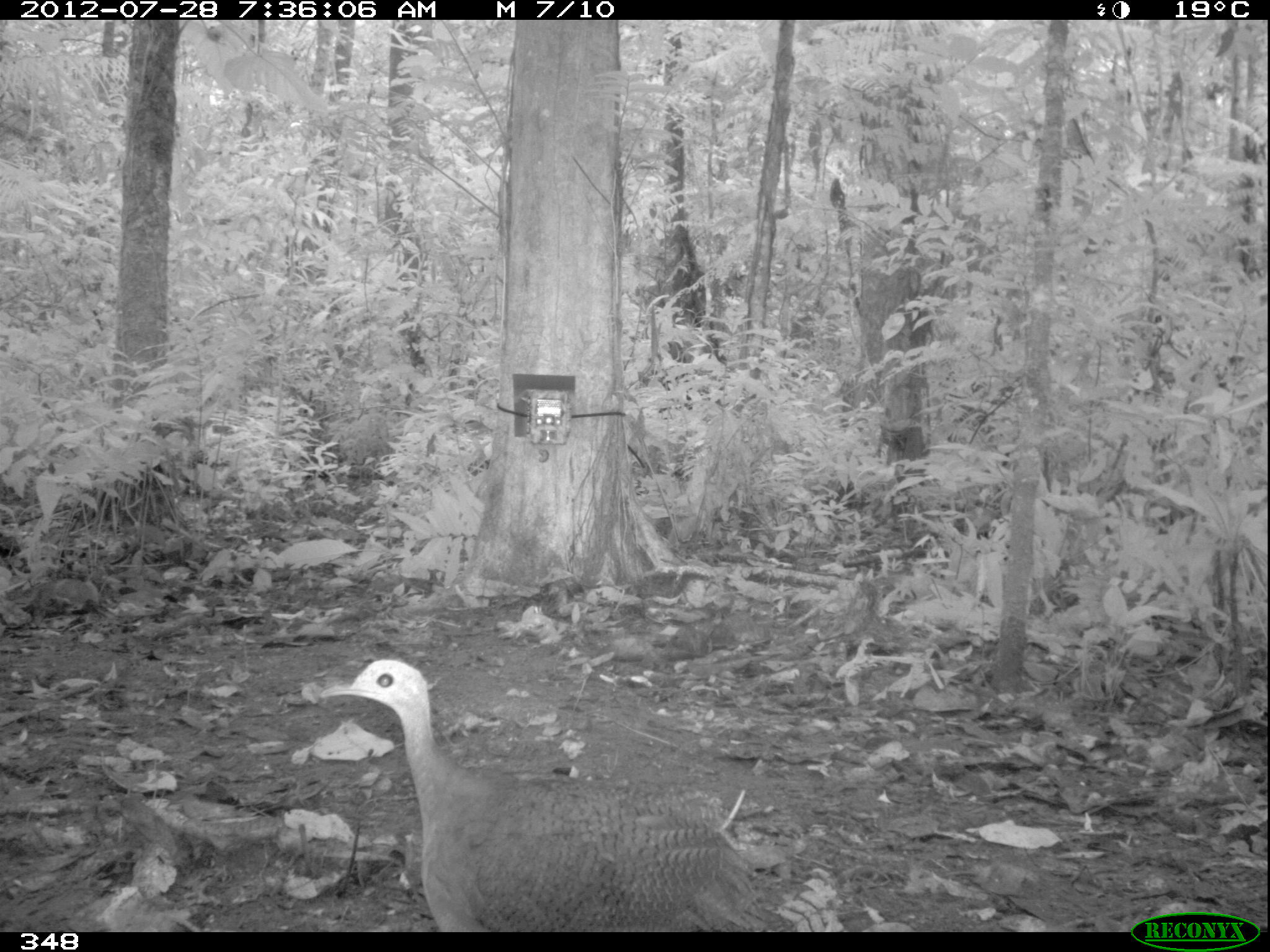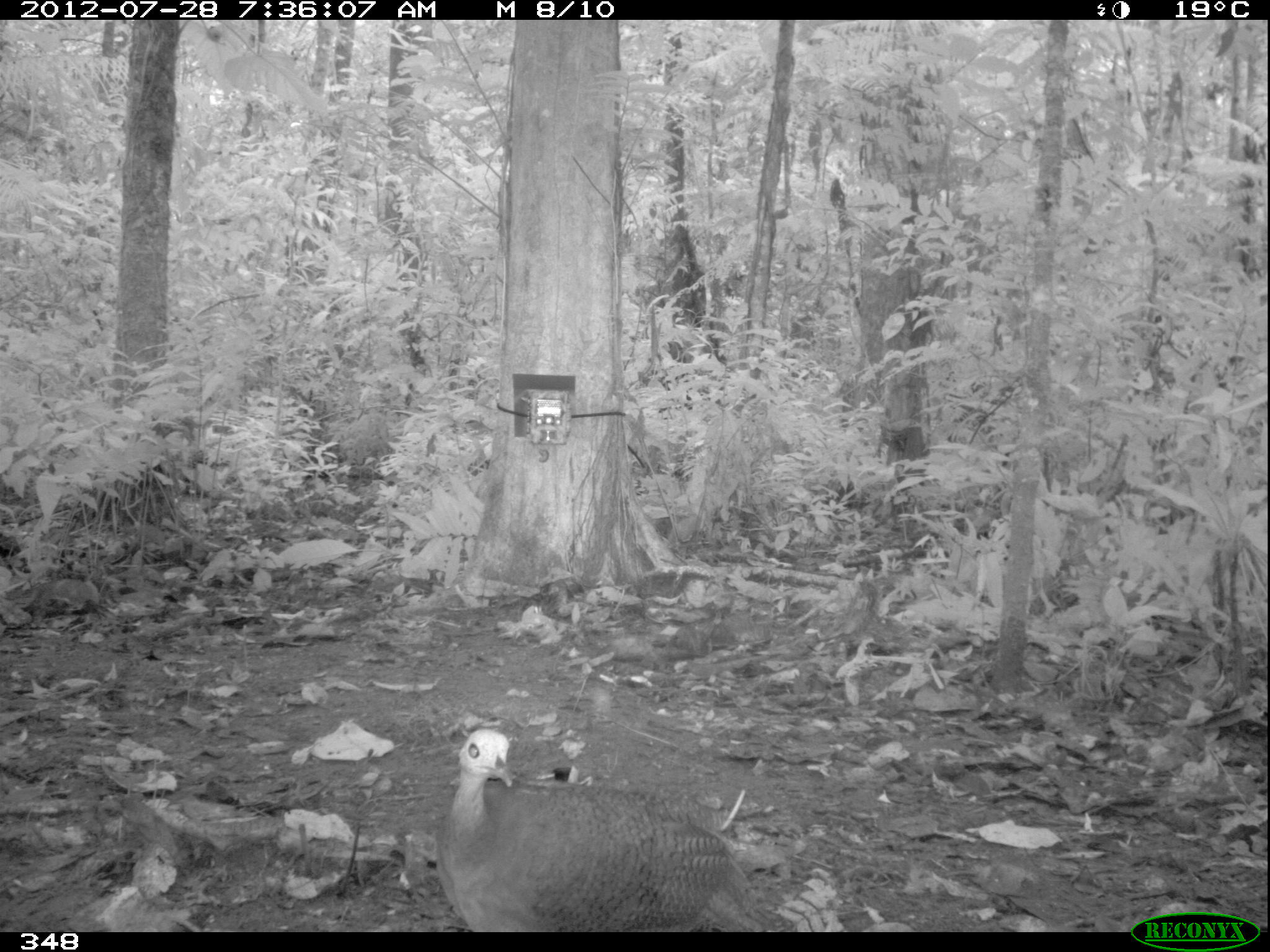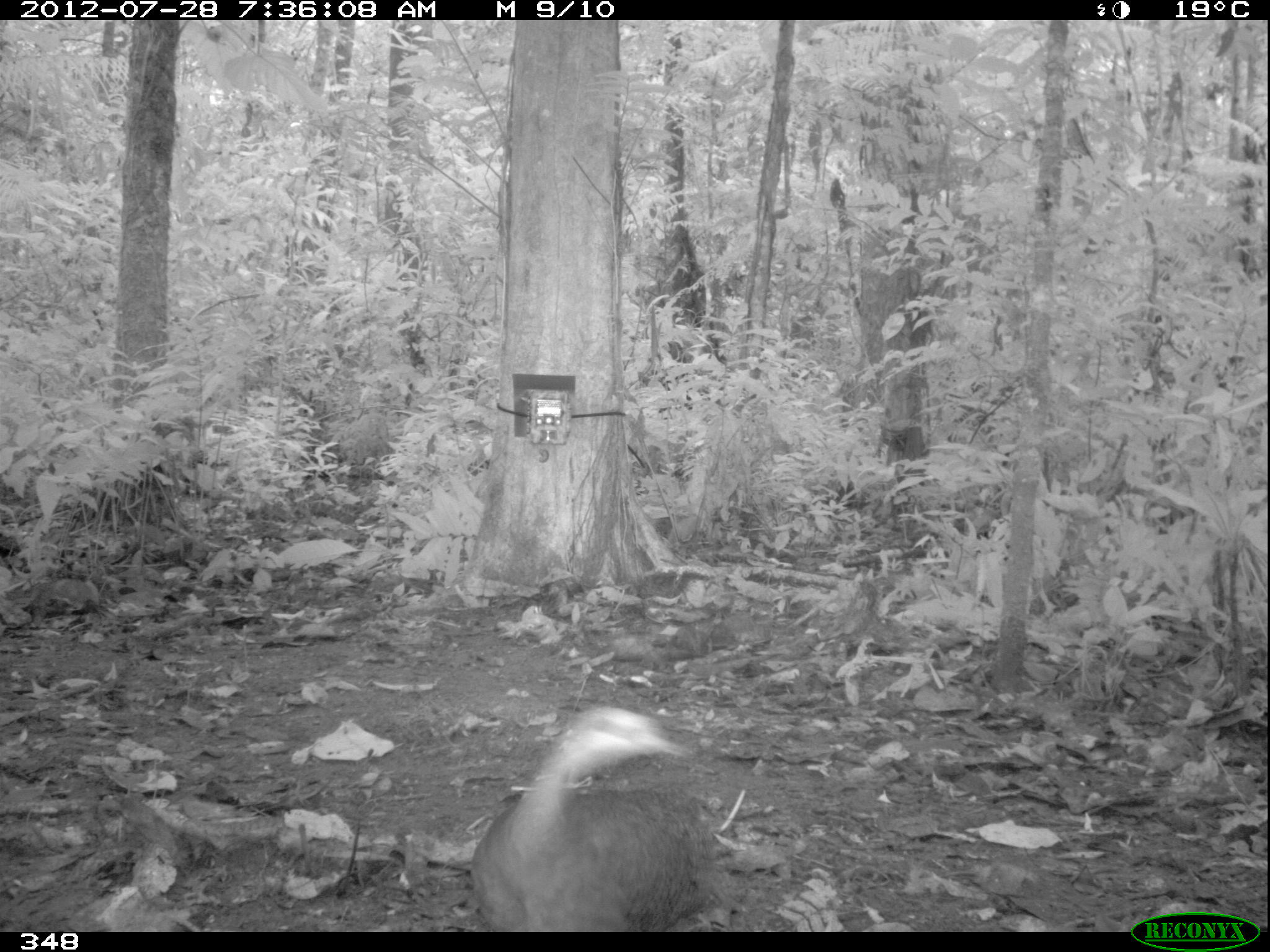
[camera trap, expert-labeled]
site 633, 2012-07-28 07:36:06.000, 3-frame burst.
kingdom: Animalia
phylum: Chordata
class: Aves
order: Galliformes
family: Phasianidae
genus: Alectoris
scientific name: Alectoris rufa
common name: red-legged partridge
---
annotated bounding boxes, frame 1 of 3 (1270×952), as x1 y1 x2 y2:
alectoris rufa: 312 654 791 932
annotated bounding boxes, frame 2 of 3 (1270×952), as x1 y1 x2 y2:
alectoris rufa: 423 721 780 932